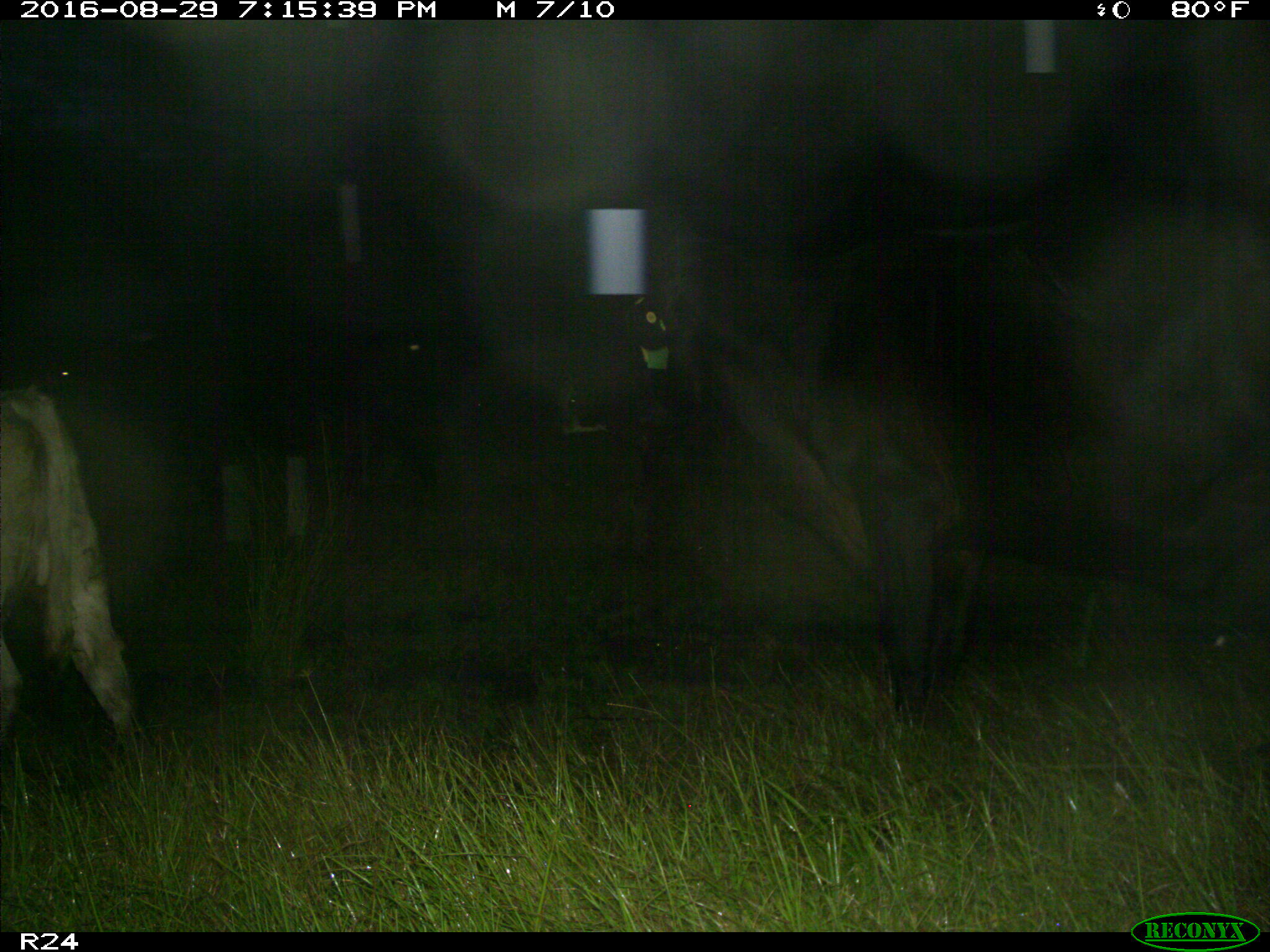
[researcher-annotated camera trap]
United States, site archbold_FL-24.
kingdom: Animalia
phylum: Chordata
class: Mammalia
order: Artiodactyla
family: Bovidae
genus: Bos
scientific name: Bos taurus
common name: domestic cow